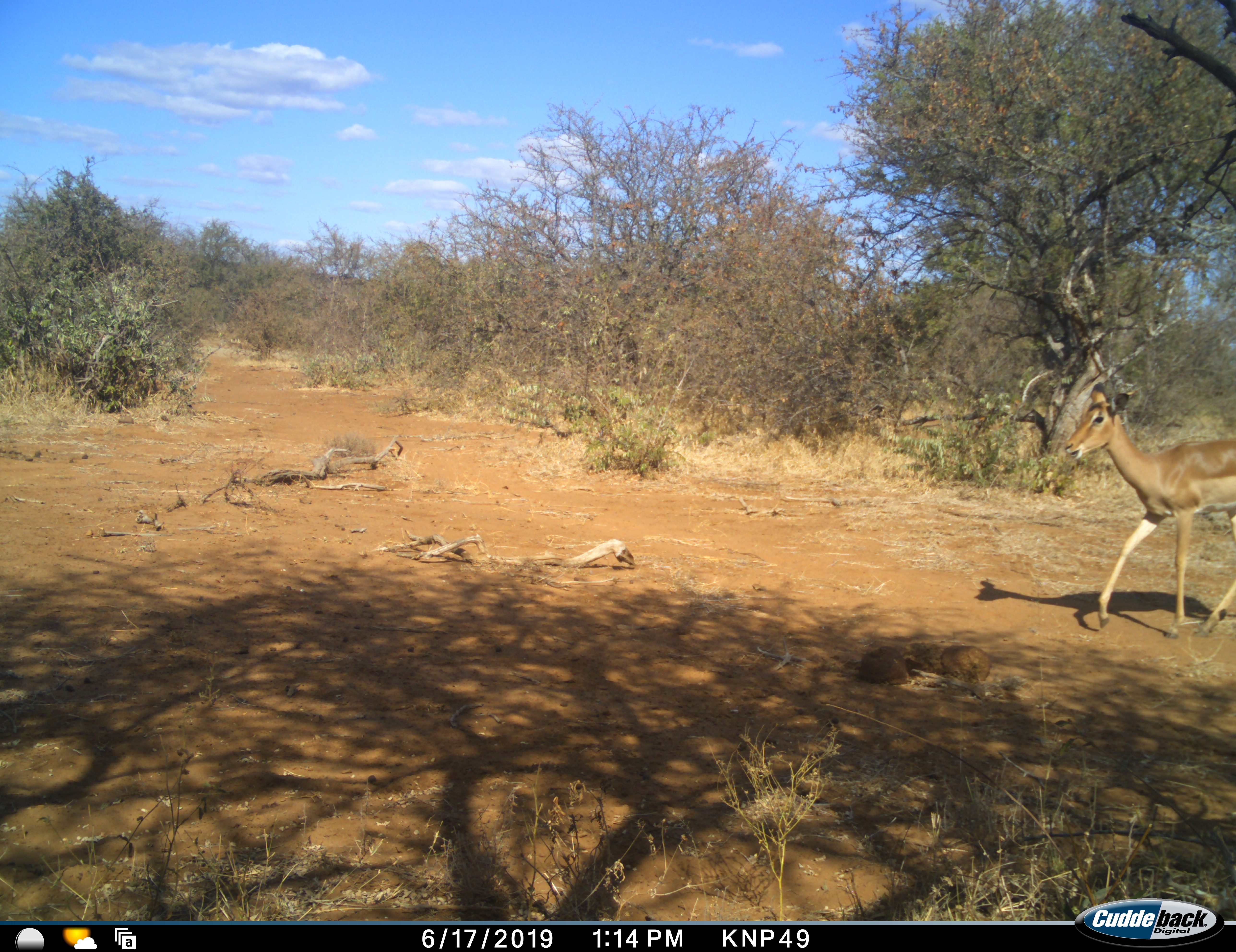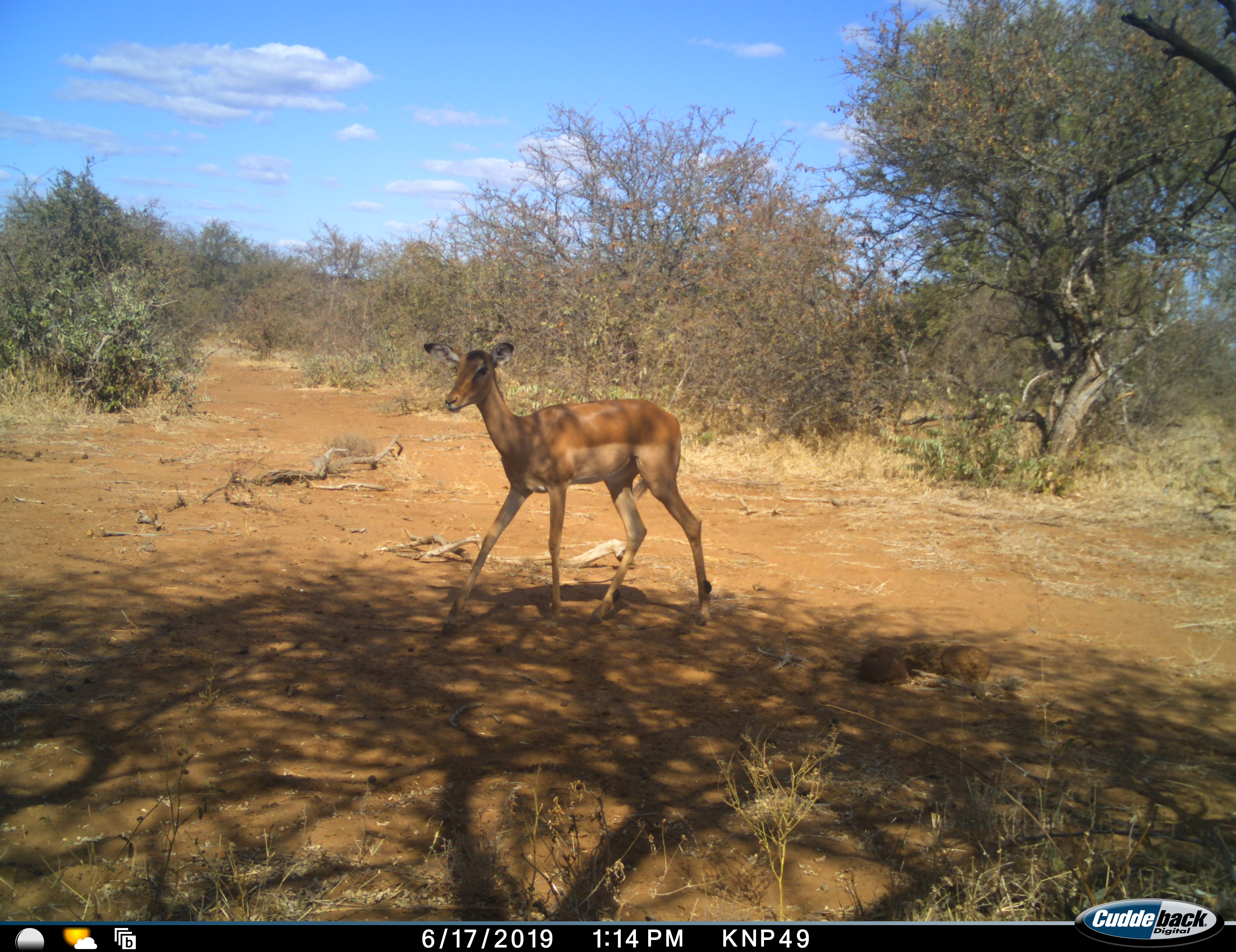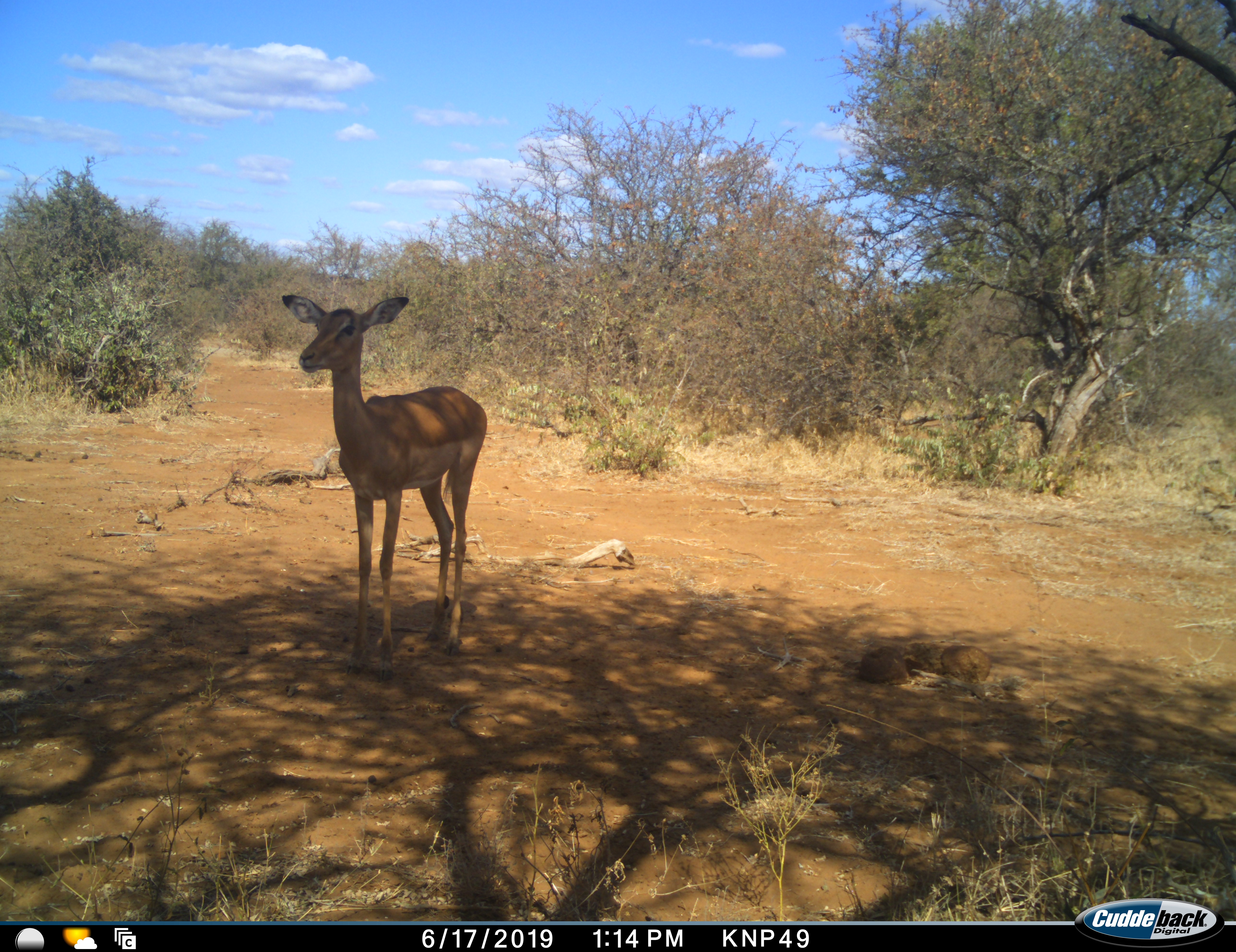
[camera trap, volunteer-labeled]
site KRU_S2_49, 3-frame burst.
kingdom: Animalia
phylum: Chordata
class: Mammalia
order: Artiodactyla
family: Bovidae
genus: Aepyceros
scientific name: Aepyceros melampus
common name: impala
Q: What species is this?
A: Impala (Aepyceros melampus).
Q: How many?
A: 1.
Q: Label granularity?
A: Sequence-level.